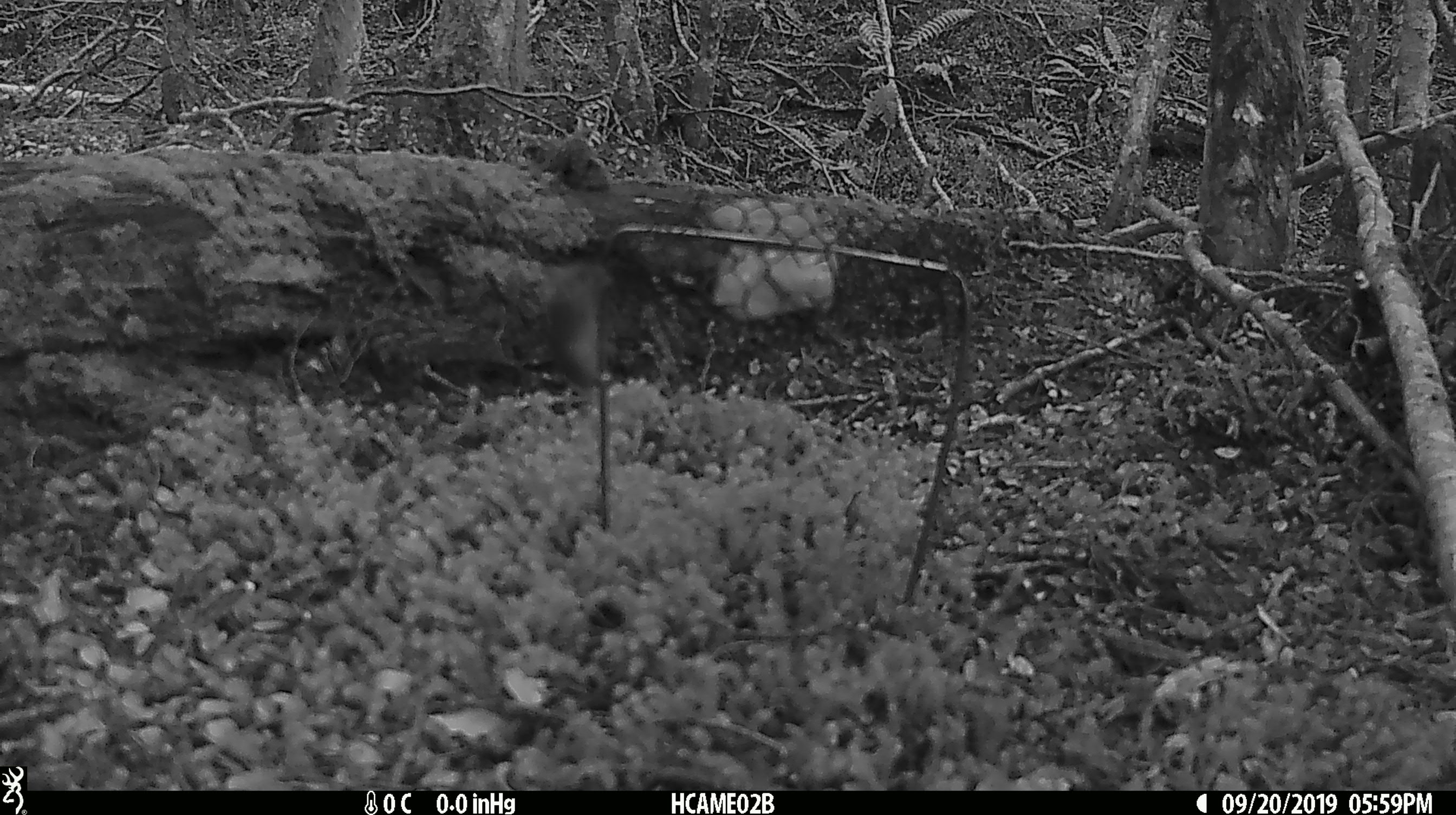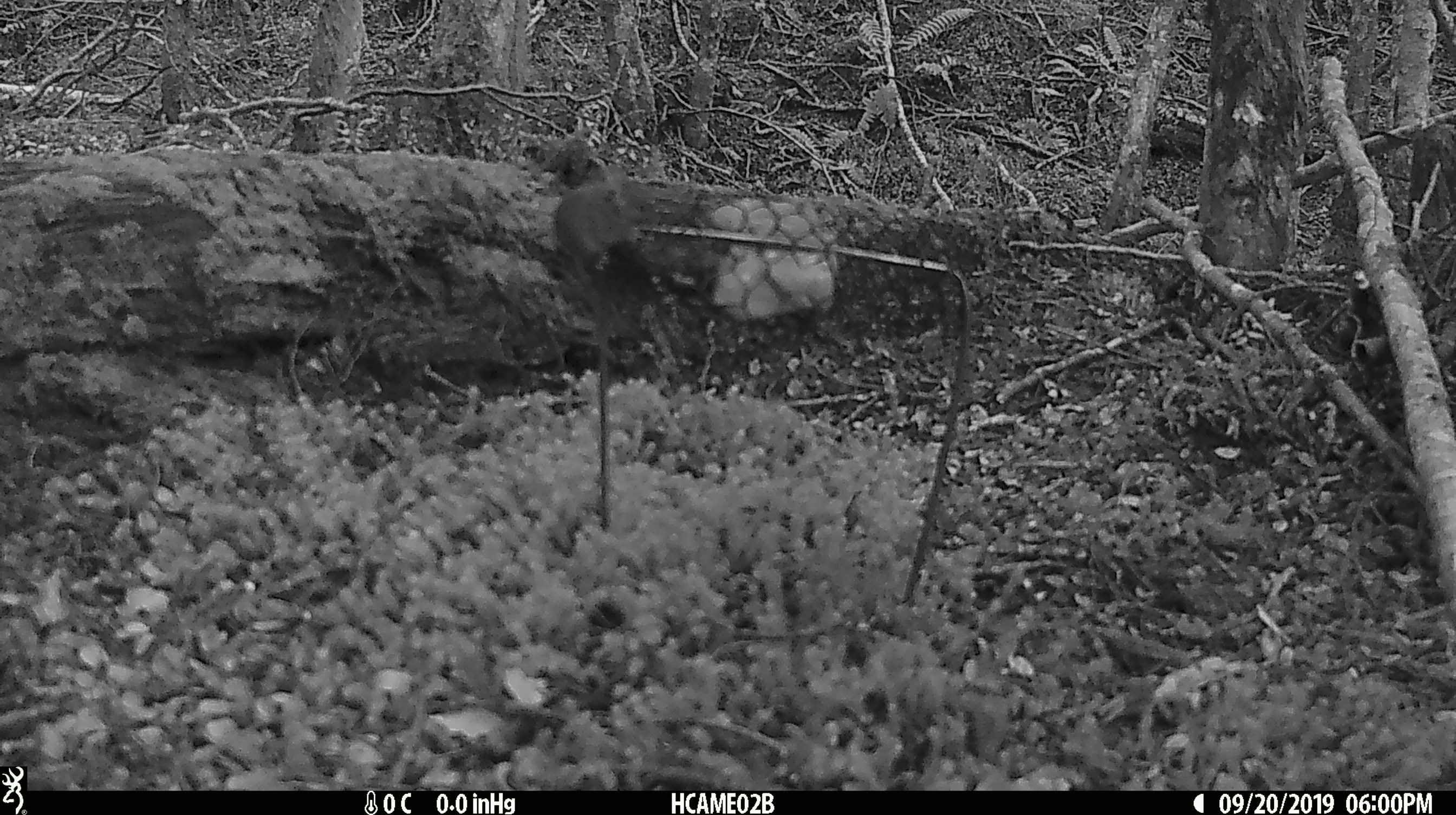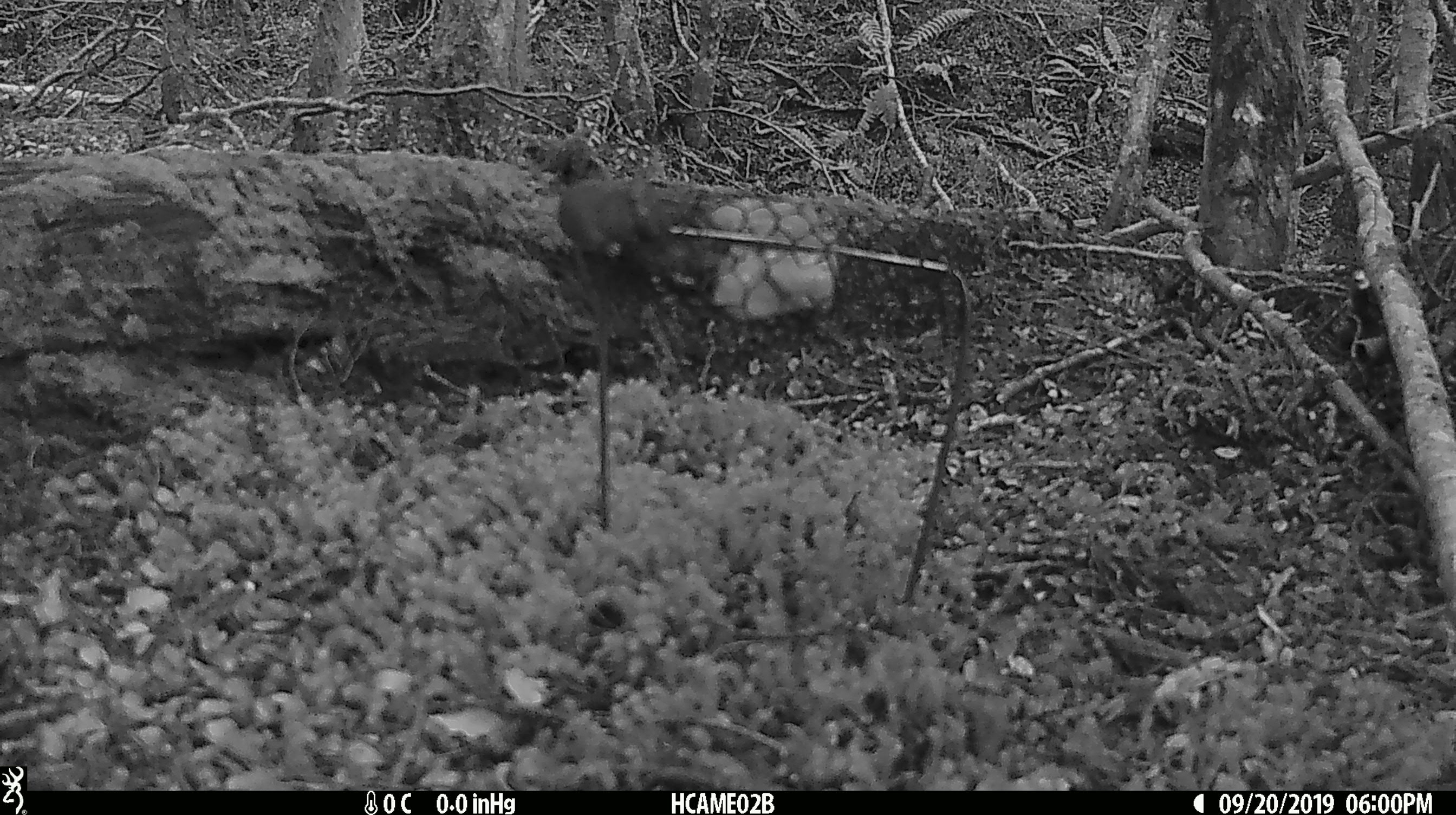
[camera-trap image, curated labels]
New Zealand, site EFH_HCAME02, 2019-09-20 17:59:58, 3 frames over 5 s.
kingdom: Animalia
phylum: Chordata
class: Mammalia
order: Rodentia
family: Muridae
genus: Mus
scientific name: Mus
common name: mouse